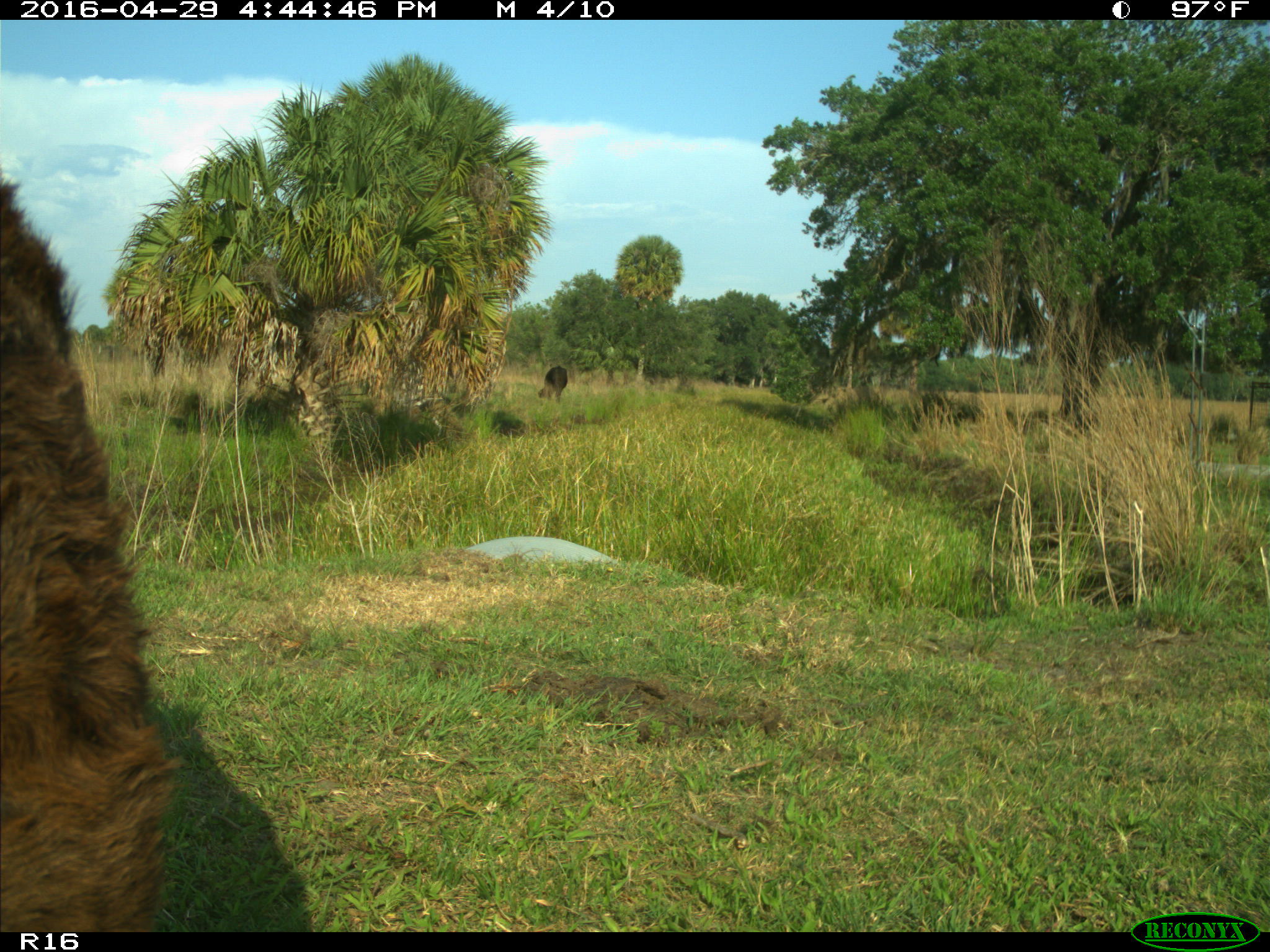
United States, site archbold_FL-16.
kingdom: Animalia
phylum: Chordata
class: Mammalia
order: Artiodactyla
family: Bovidae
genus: Bos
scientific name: Bos taurus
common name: domestic cow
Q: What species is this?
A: Bos taurus (domestic cow).